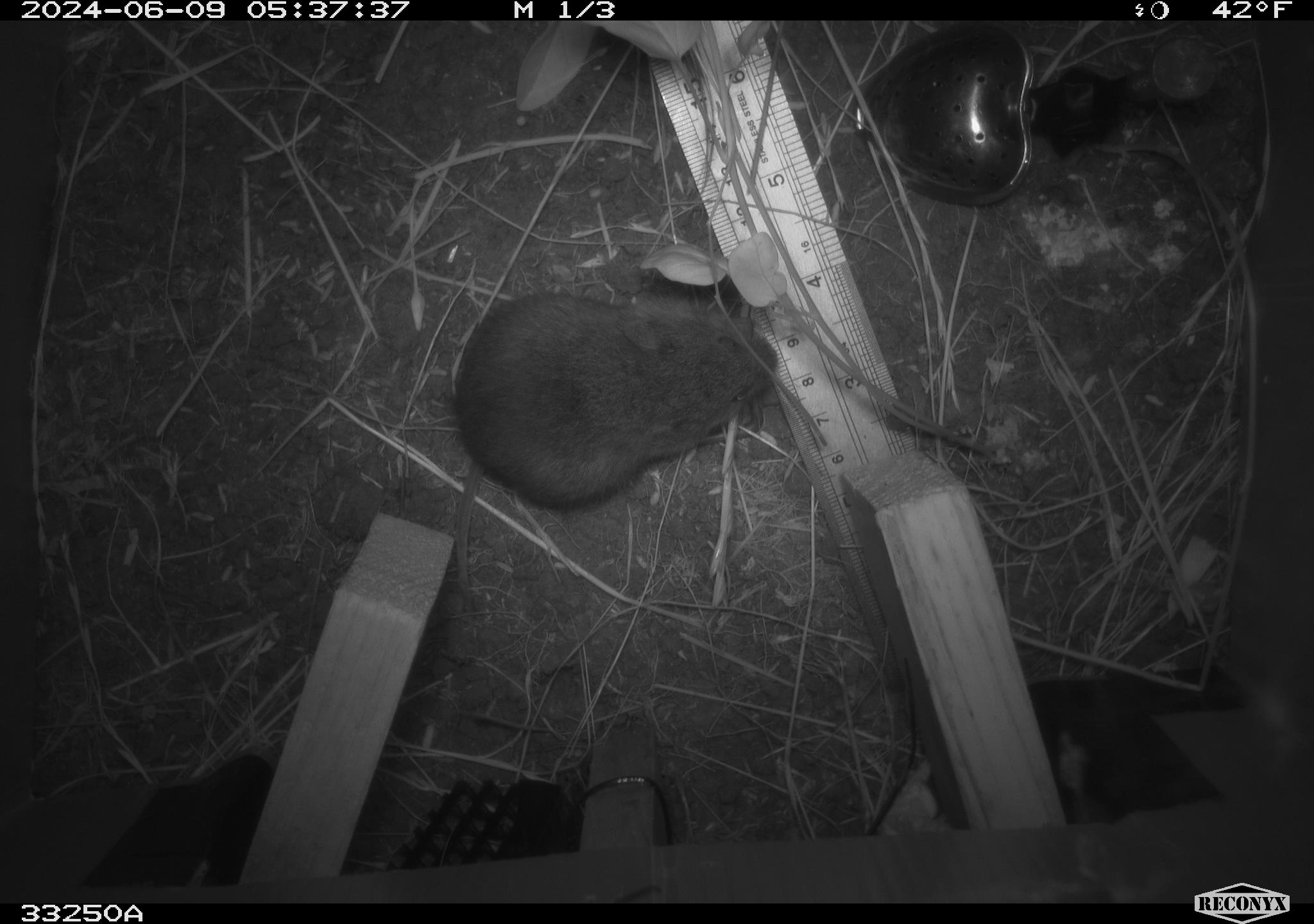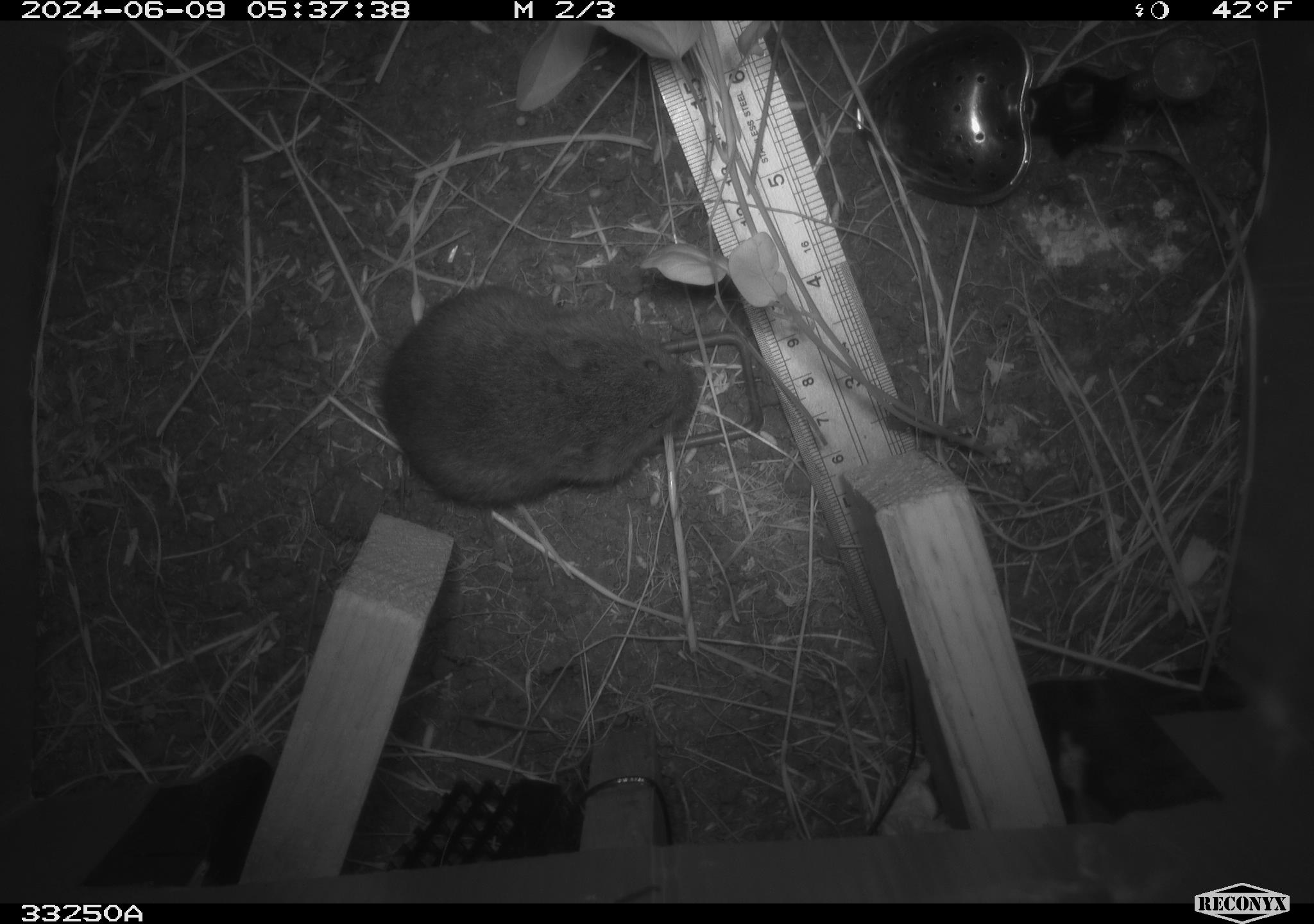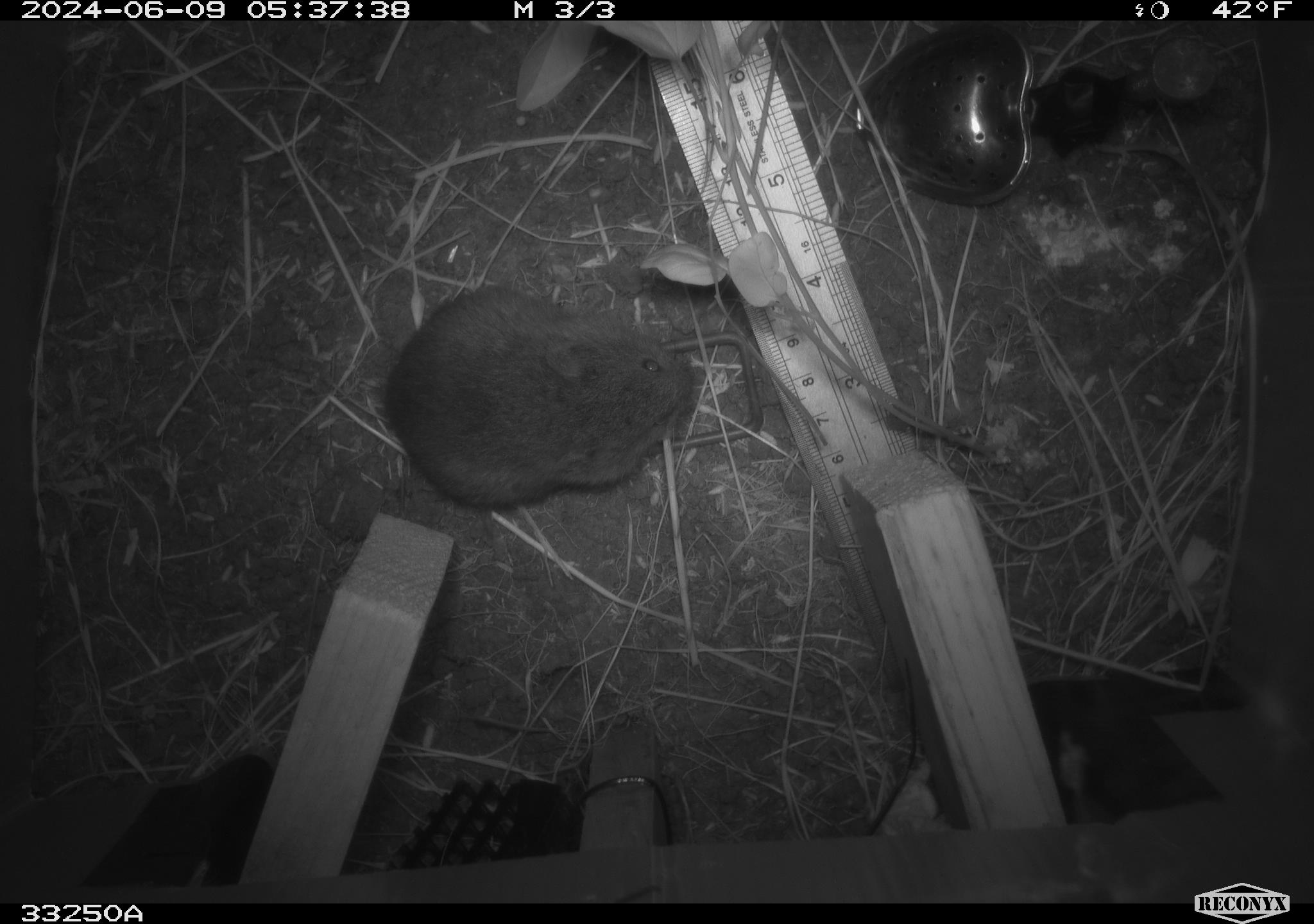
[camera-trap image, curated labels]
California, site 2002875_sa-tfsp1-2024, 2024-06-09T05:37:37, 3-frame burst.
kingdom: Animalia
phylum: Chordata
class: Mammalia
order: Rodentia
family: Cricetidae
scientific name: Arvicolinae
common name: voles, lemmings, and muskrats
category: arvicolinae subfamily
Arvicolinae subfamily (voles, lemmings, and muskrats) (Arvicolinae).